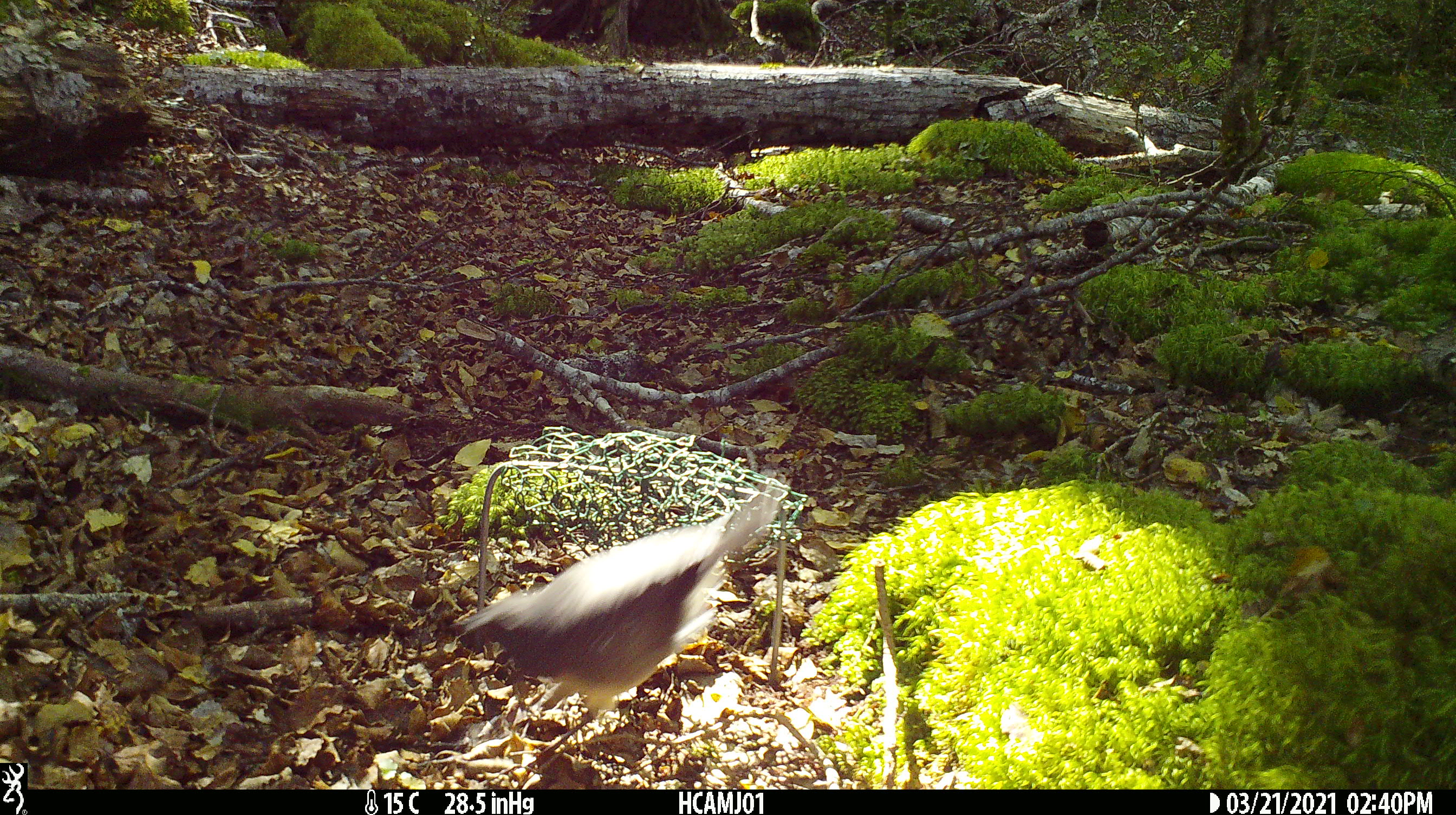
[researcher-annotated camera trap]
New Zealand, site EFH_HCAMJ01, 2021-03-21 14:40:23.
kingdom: Animalia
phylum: Chordata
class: Aves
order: Passeriformes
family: Petroicidae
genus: Petroica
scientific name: Petroica australis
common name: new zealand robin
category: robin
Robin (new zealand robin) (Petroica australis).